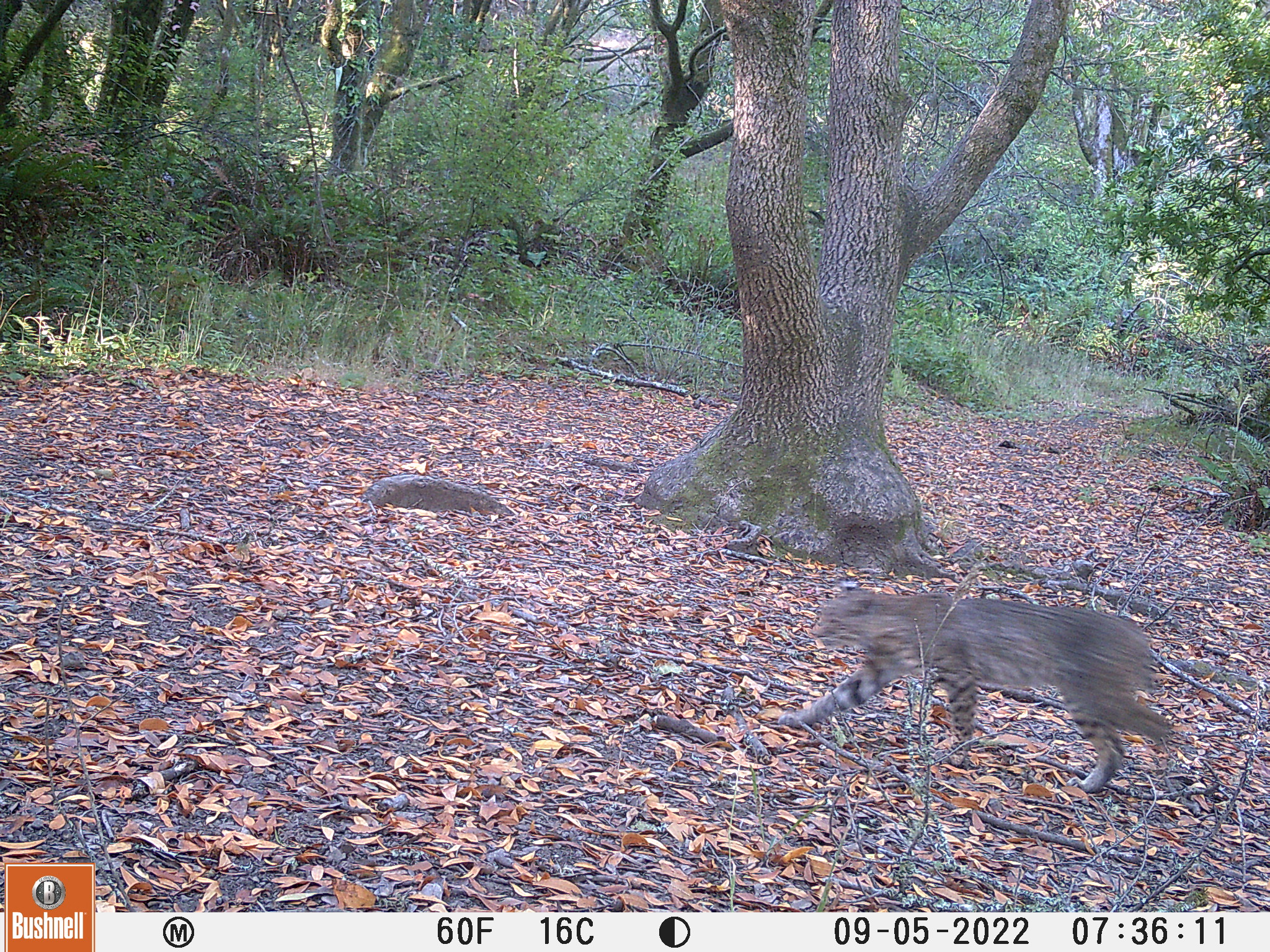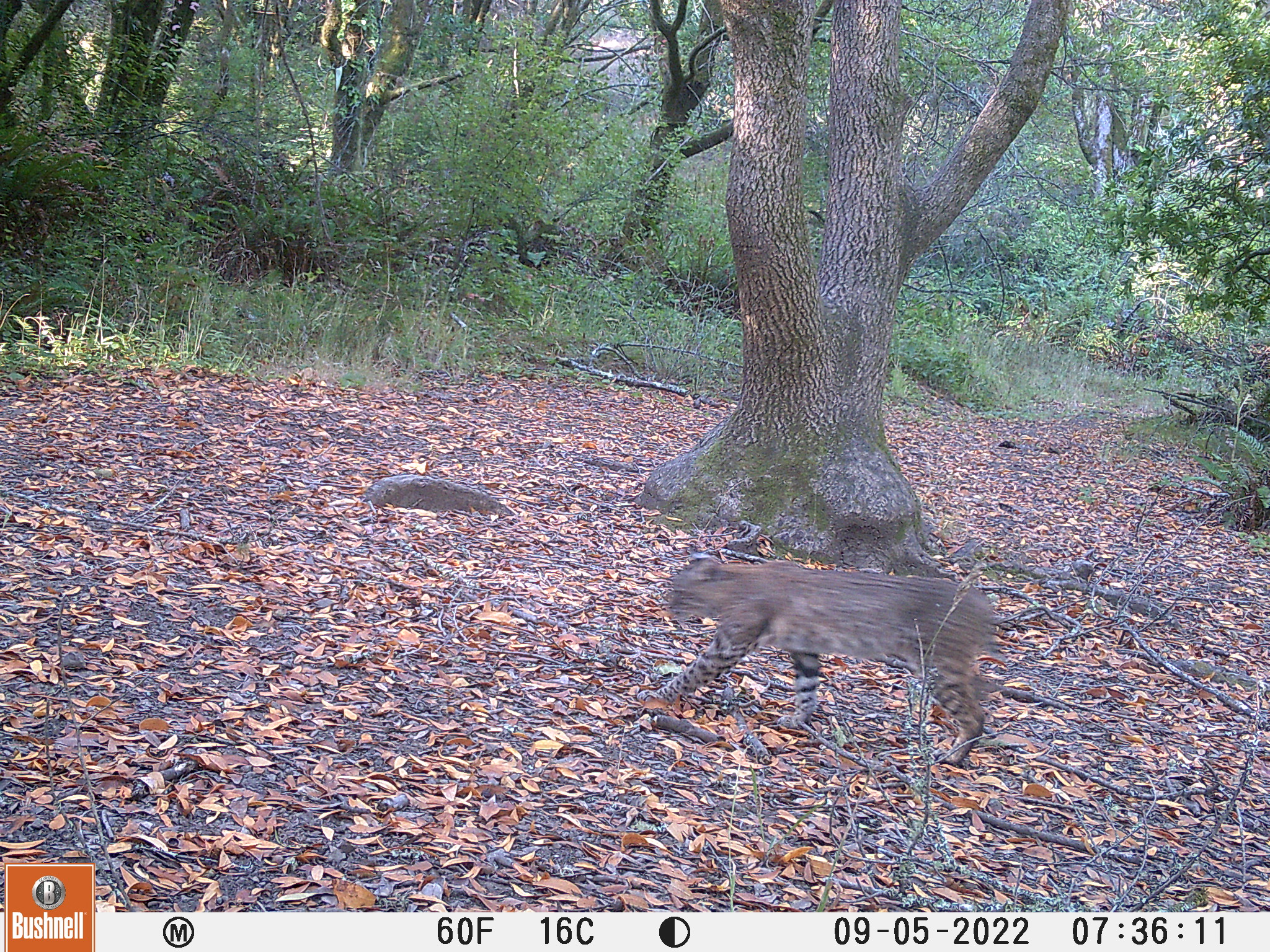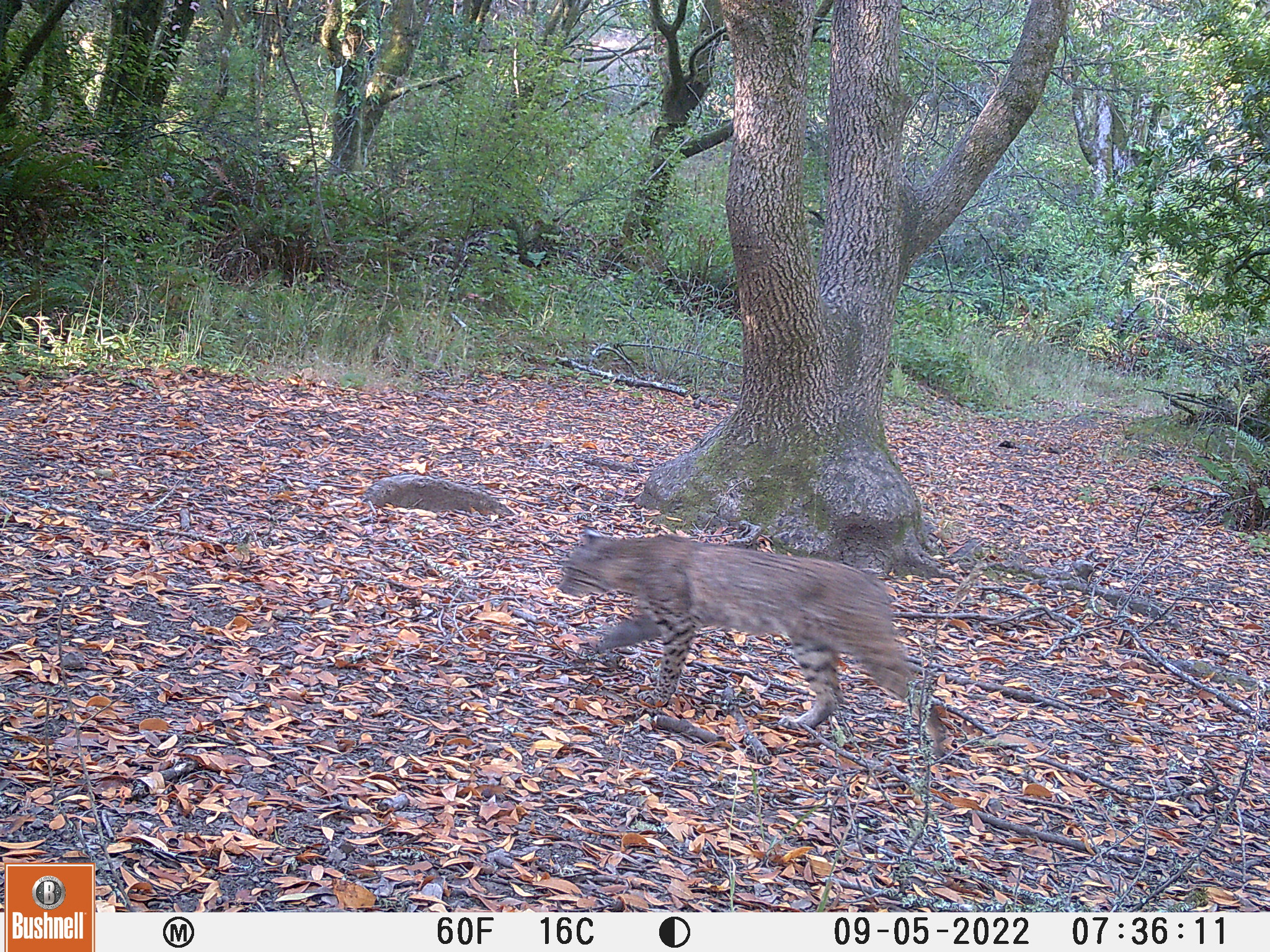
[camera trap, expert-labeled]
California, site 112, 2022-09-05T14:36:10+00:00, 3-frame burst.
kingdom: Animalia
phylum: Chordata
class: Mammalia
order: Carnivora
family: Felidae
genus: Lynx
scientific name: Lynx rufus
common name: bobcat